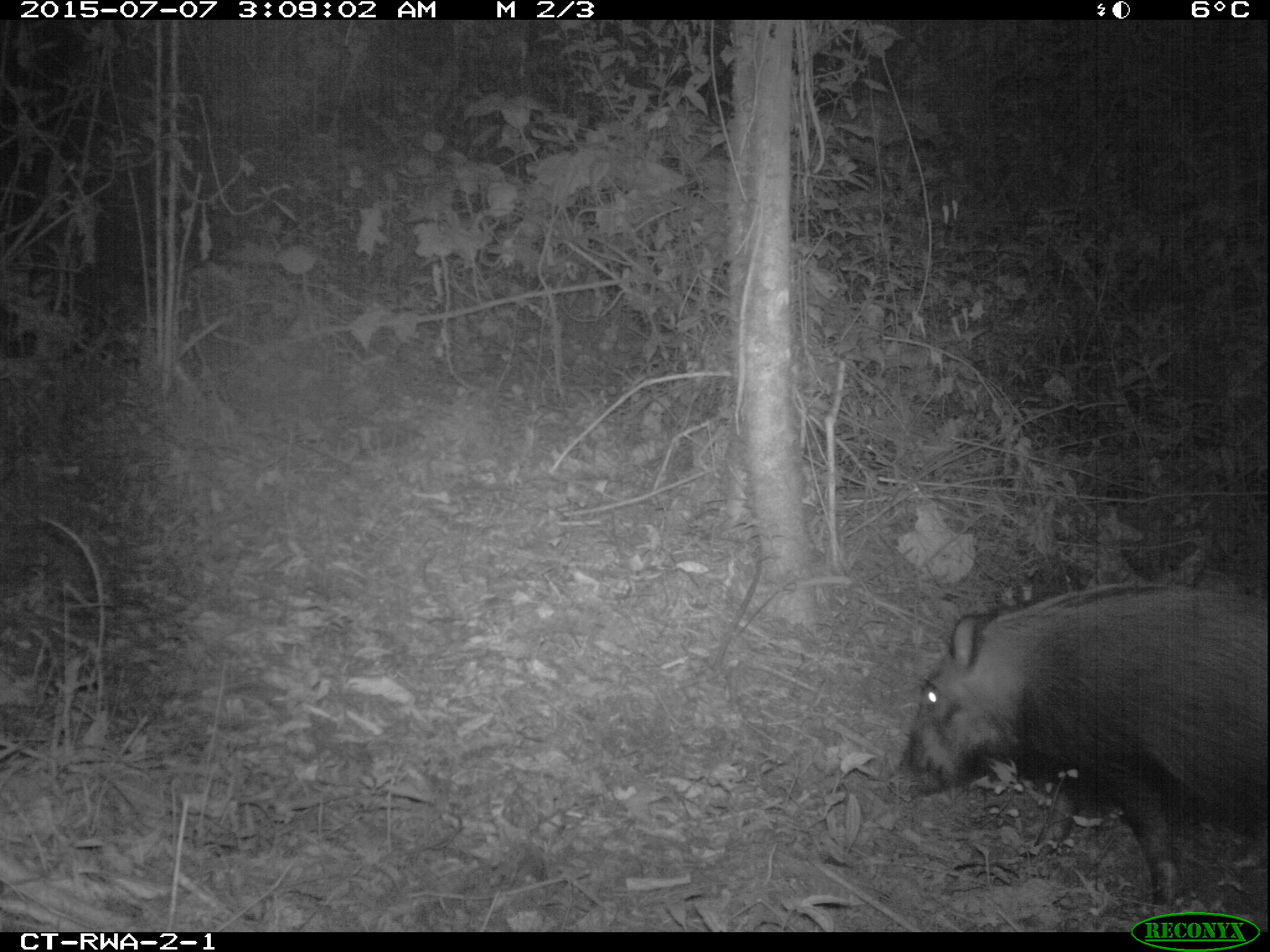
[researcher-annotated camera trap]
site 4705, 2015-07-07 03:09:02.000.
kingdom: Animalia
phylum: Chordata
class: Mammalia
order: Artiodactyla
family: Suidae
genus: Potamochoerus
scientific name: Potamochoerus larvatus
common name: bushpig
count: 1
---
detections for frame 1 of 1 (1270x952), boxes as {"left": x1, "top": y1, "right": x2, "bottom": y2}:
potamochoerus larvatus: {"left": 883, "top": 578, "right": 1270, "bottom": 906}